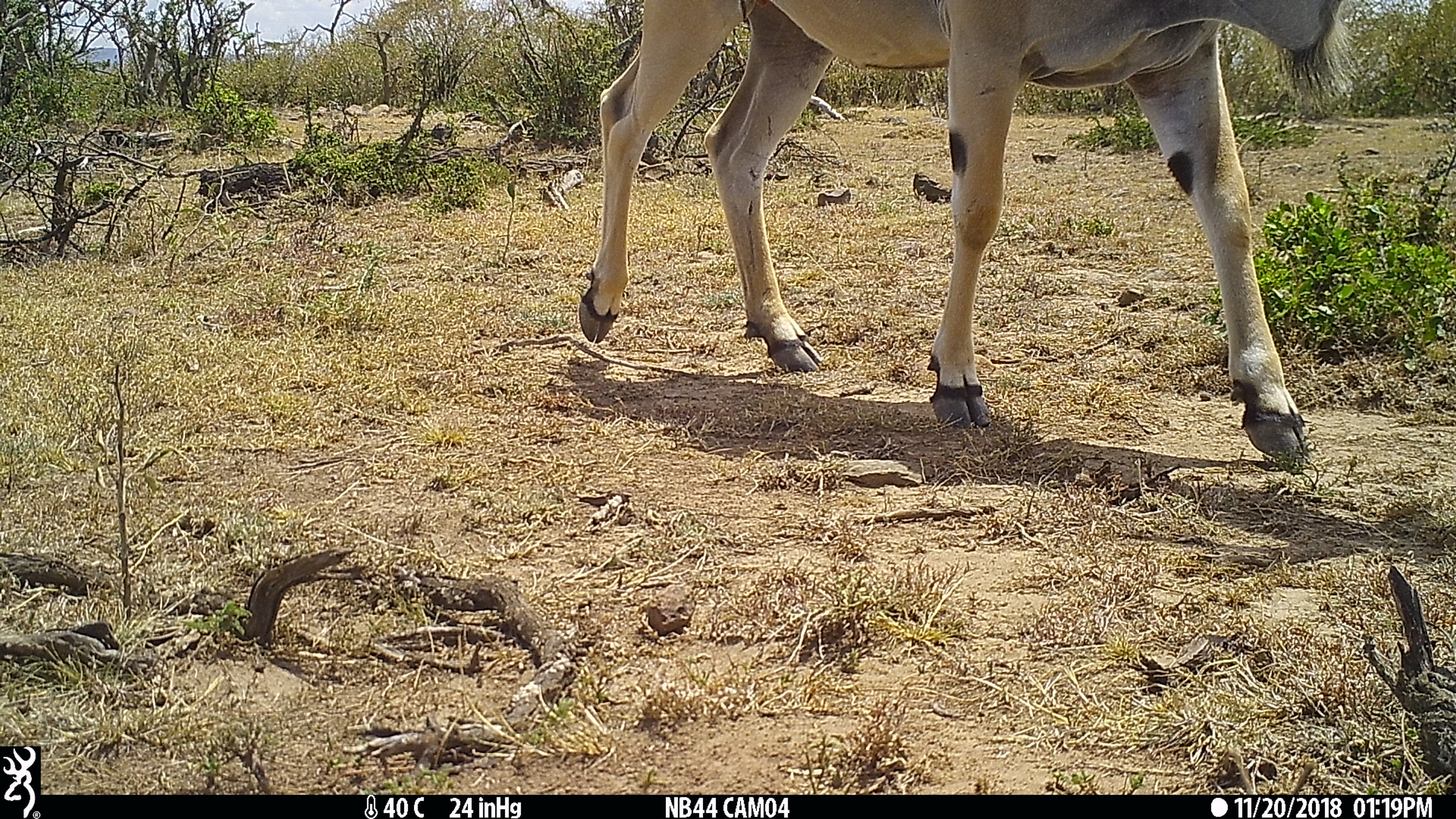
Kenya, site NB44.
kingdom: Animalia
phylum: Chordata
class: Mammalia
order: Artiodactyla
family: Bovidae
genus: Tragelaphus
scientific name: Tragelaphus oryx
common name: eland